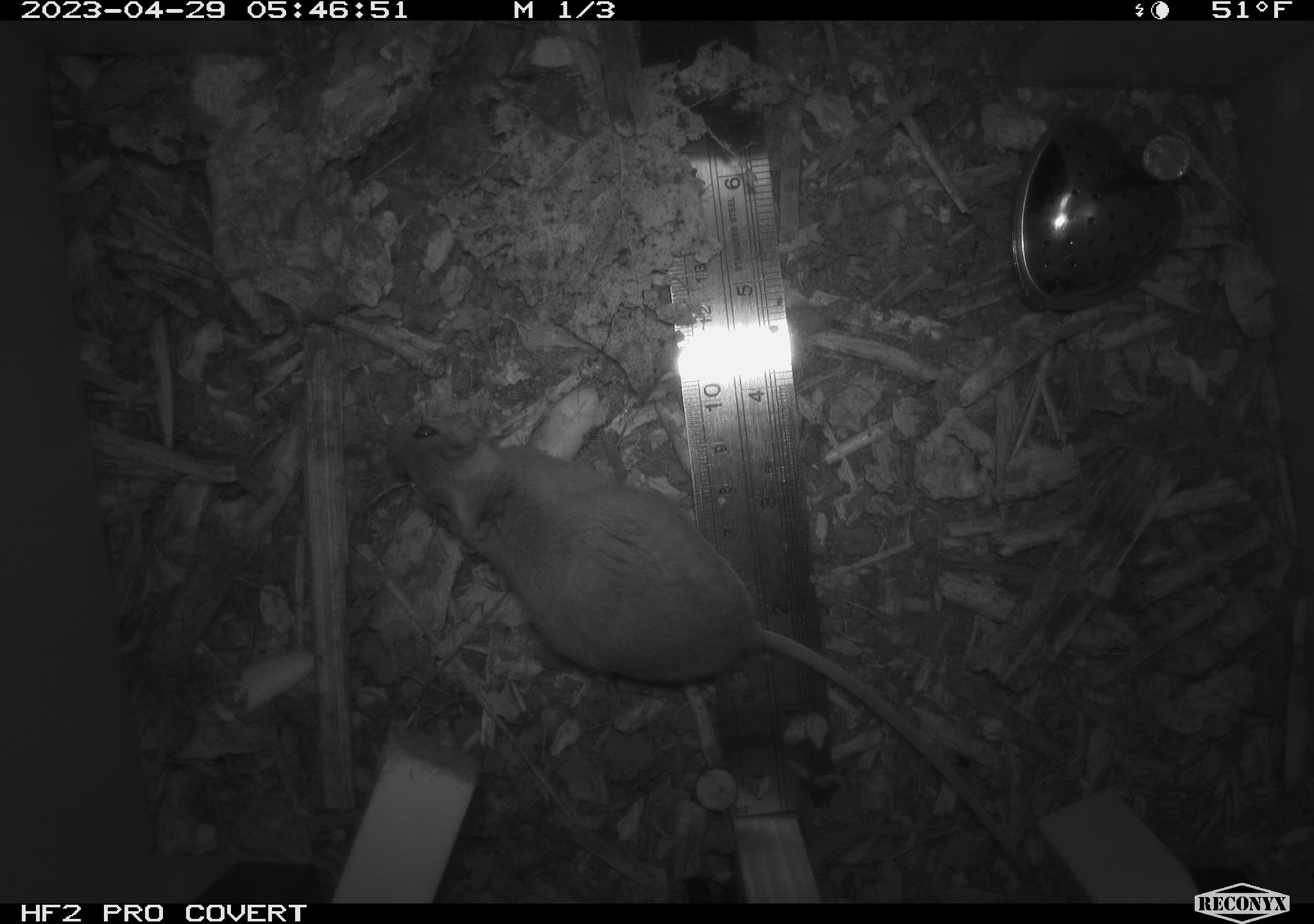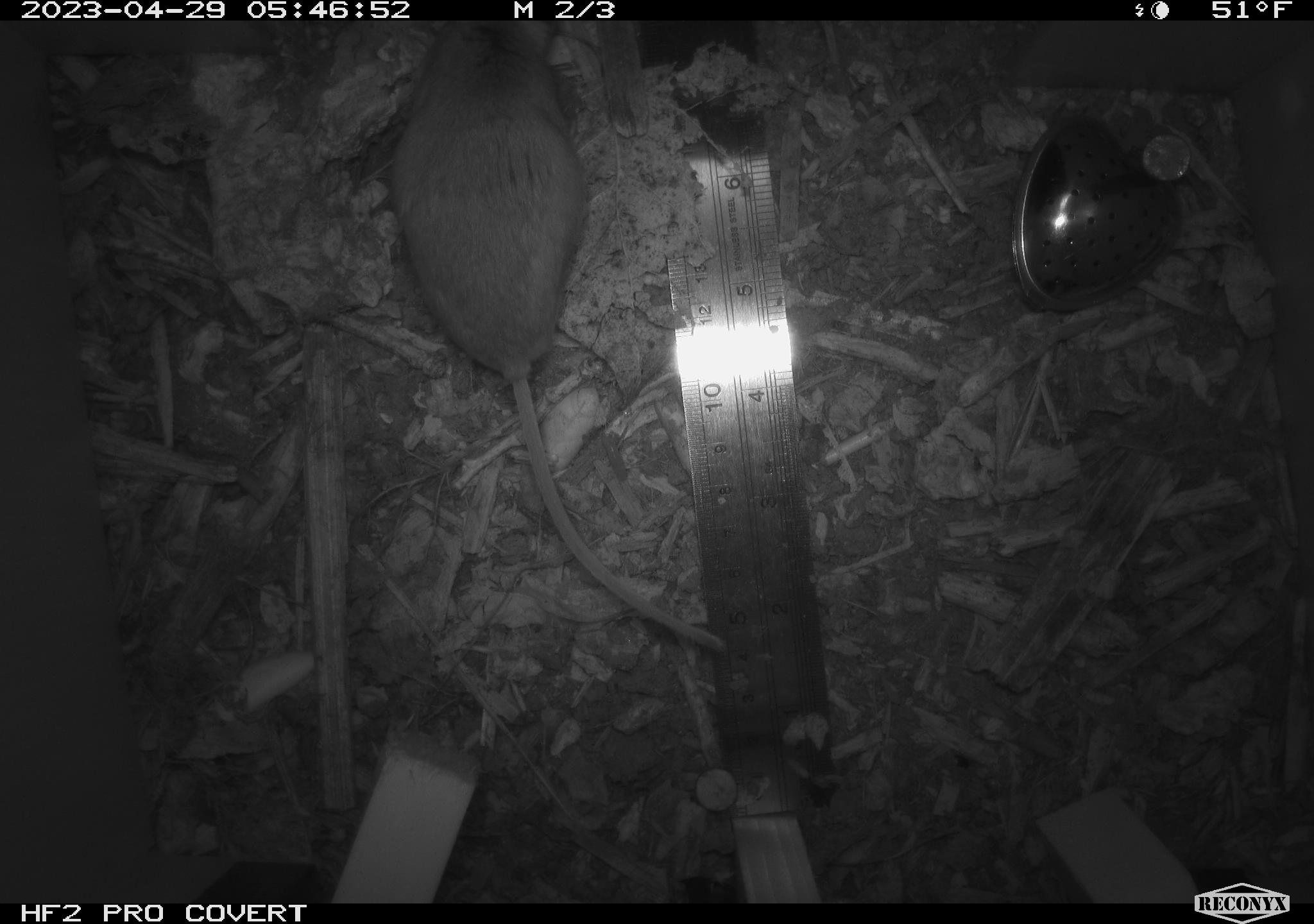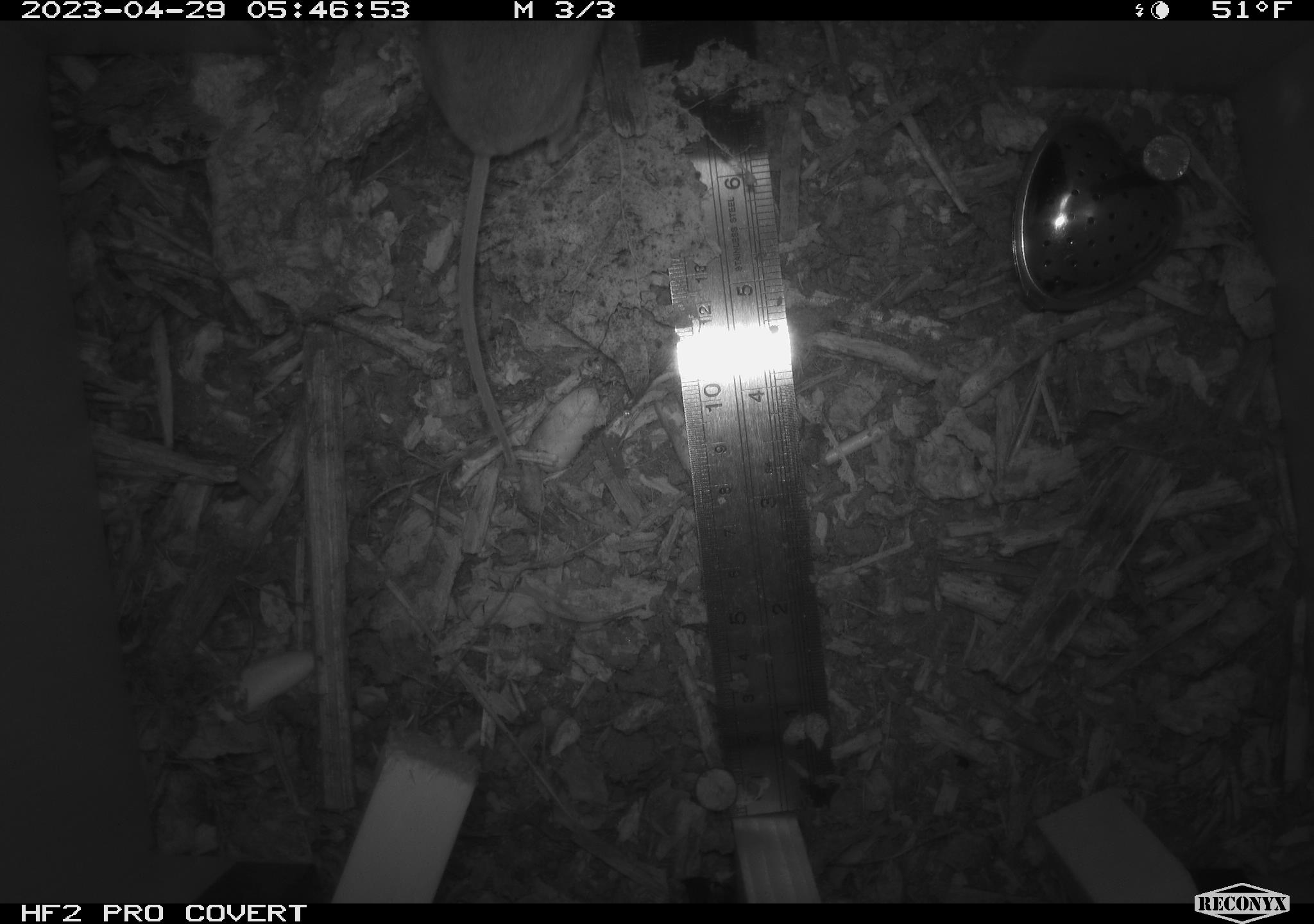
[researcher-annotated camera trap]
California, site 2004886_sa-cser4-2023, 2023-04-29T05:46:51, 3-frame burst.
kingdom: Animalia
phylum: Chordata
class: Mammalia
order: Rodentia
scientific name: Rodentia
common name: mouse species